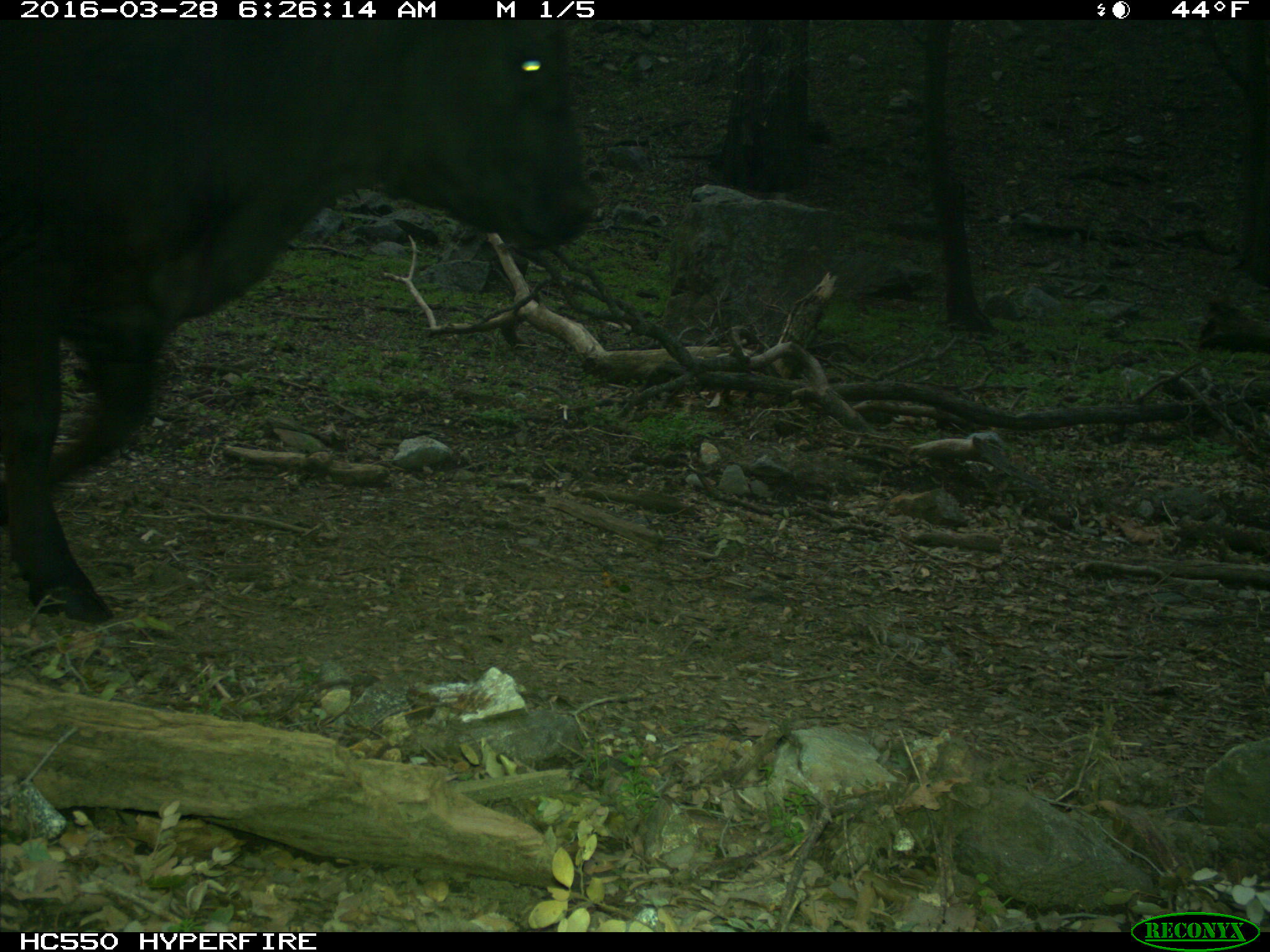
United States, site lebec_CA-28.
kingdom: Animalia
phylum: Chordata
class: Mammalia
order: Artiodactyla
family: Bovidae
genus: Bos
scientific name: Bos taurus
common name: domestic cow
Bos taurus (domestic cow).